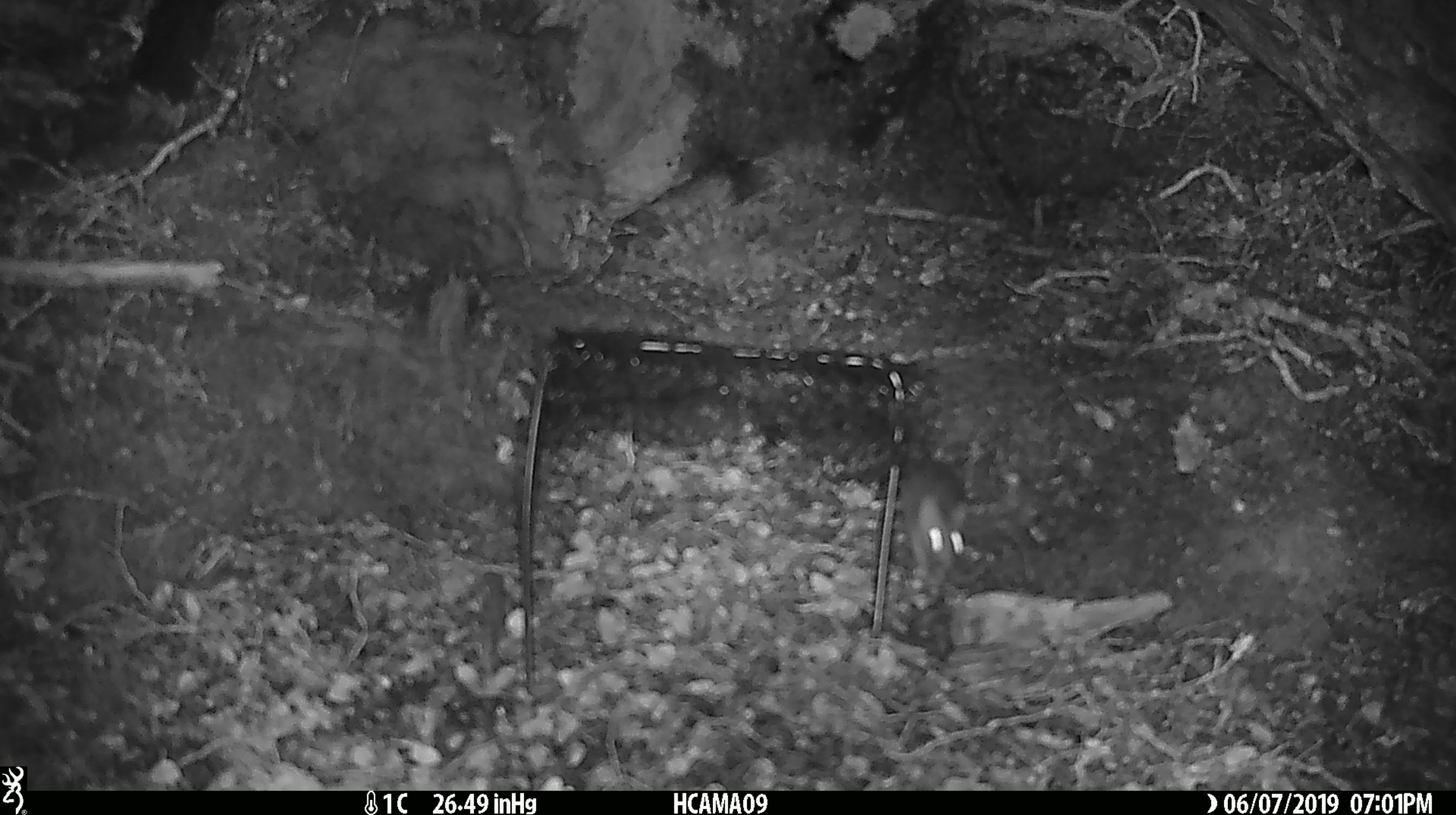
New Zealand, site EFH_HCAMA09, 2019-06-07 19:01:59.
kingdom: Animalia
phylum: Chordata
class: Mammalia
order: Rodentia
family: Muridae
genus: Rattus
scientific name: Rattus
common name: rat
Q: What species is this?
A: Rat (Rattus).